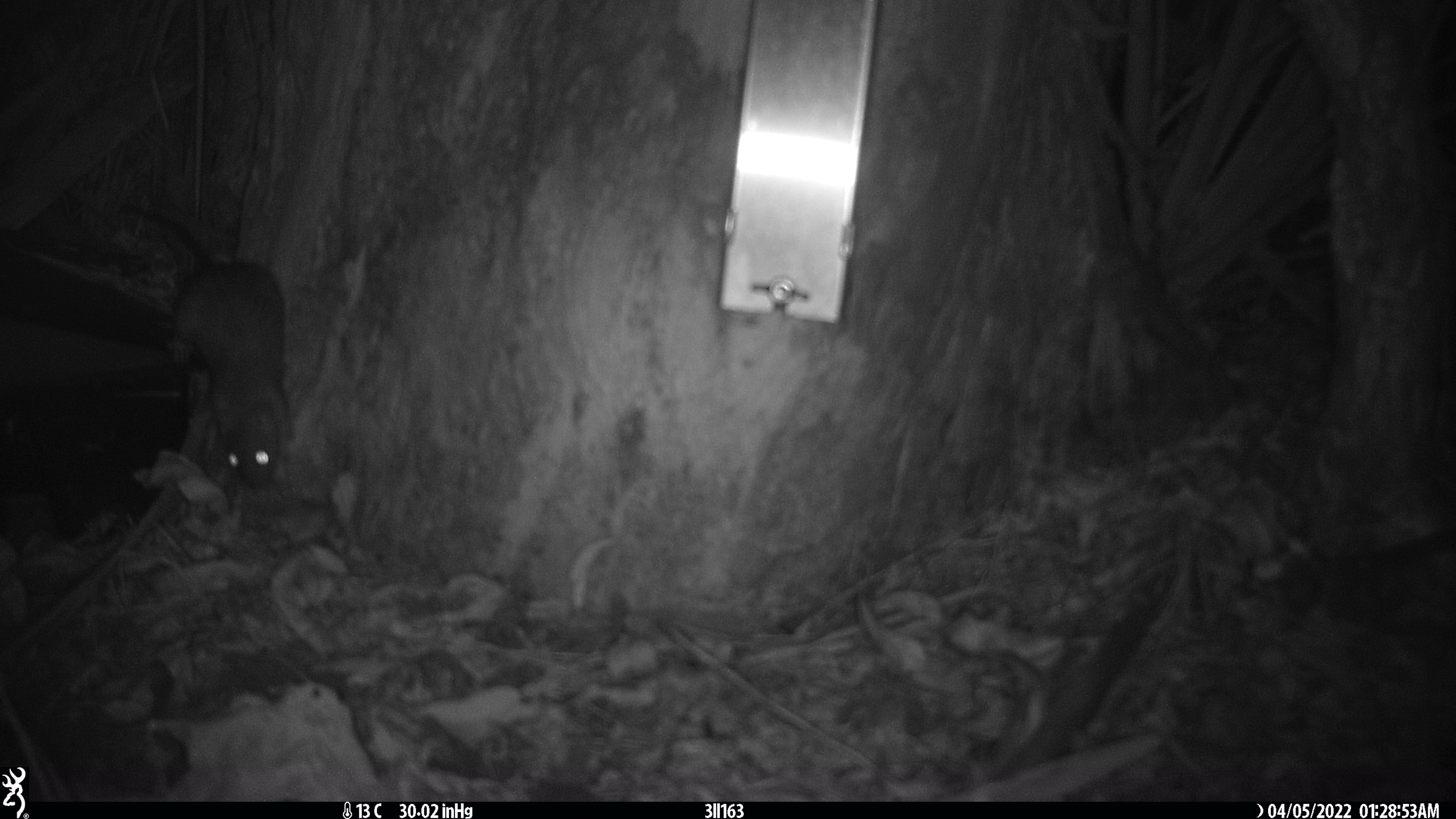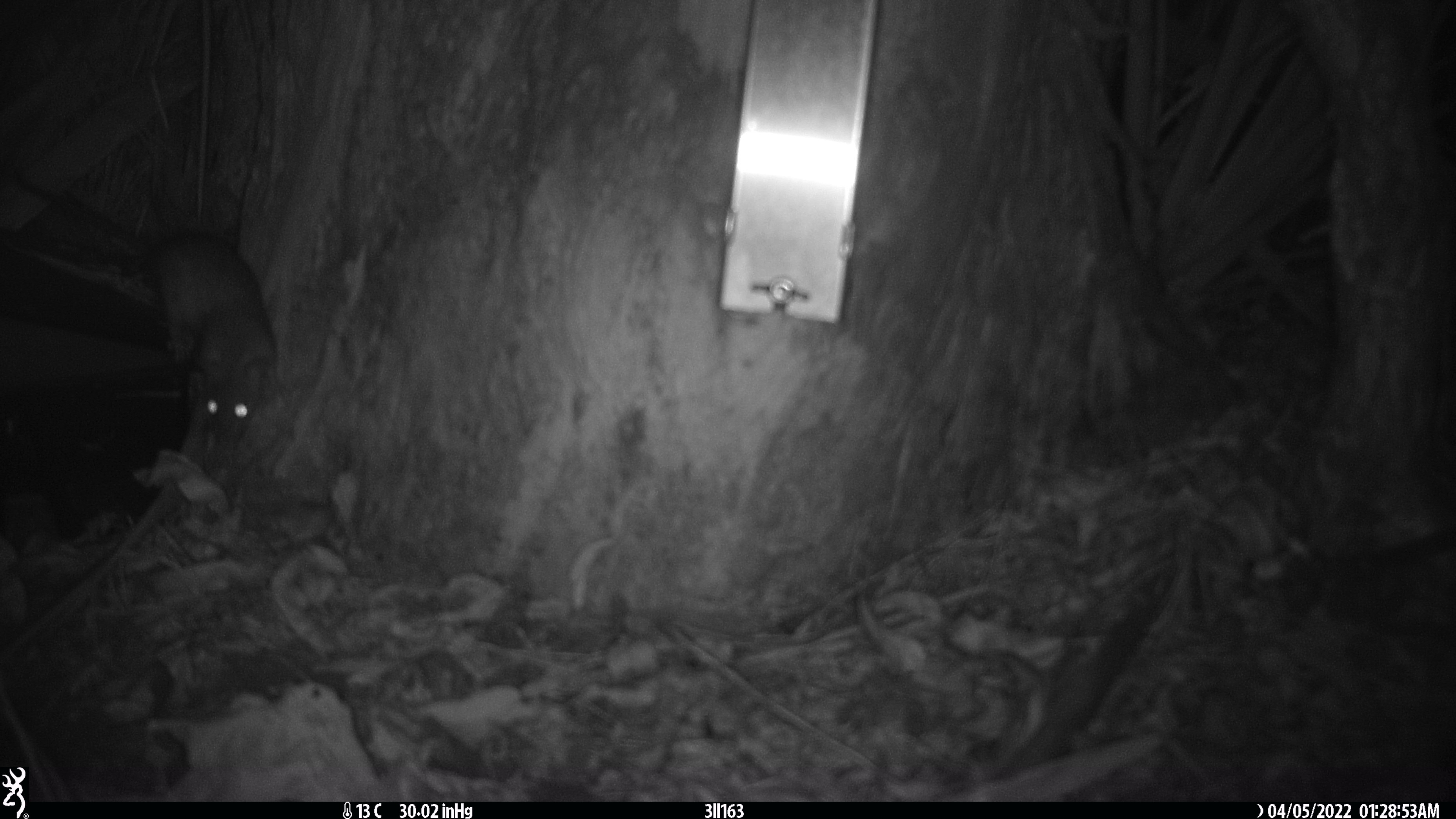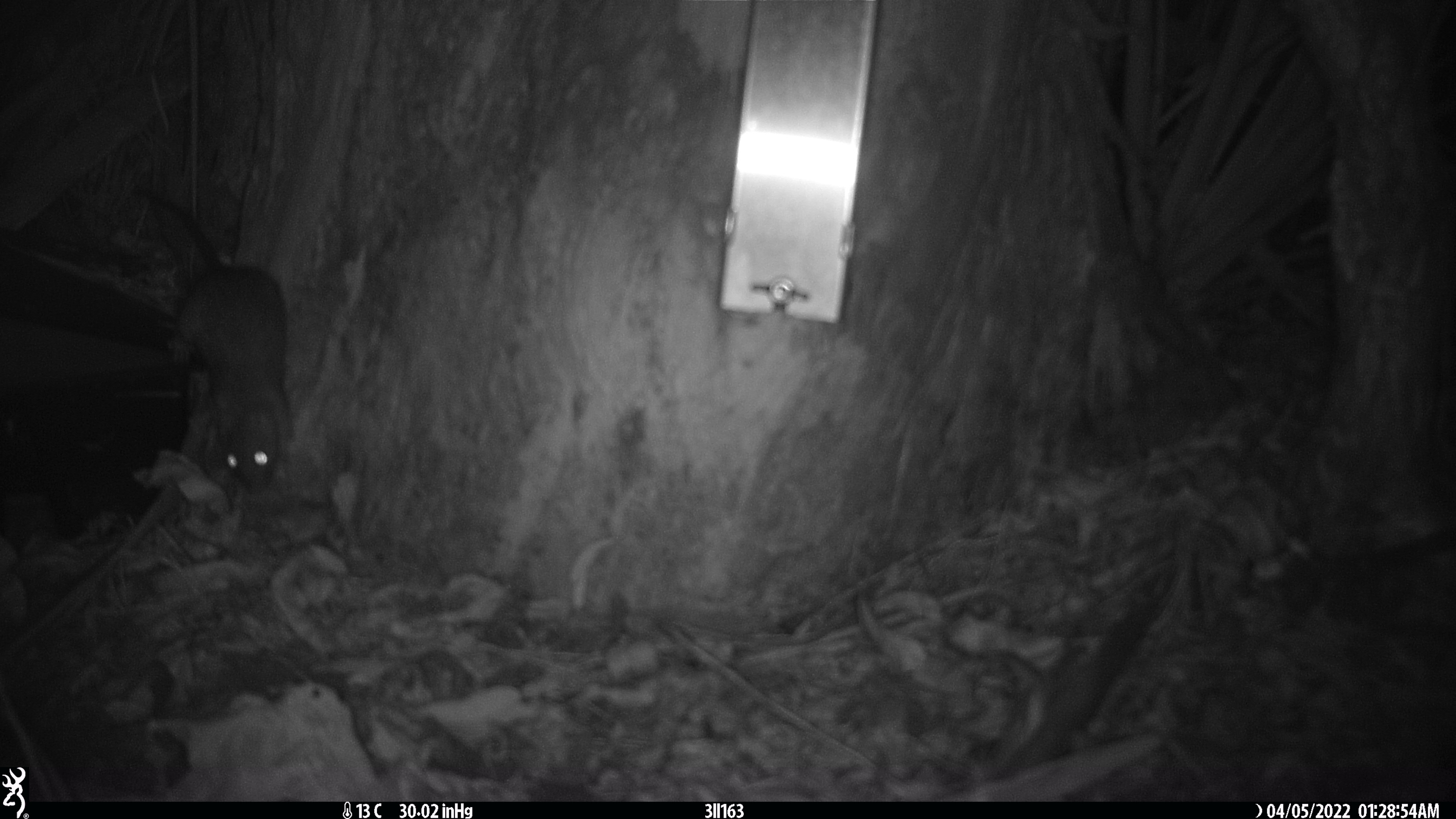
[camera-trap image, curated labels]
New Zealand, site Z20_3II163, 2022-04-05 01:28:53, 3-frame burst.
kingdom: Animalia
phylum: Chordata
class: Mammalia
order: Rodentia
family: Muridae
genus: Rattus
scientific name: Rattus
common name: rat